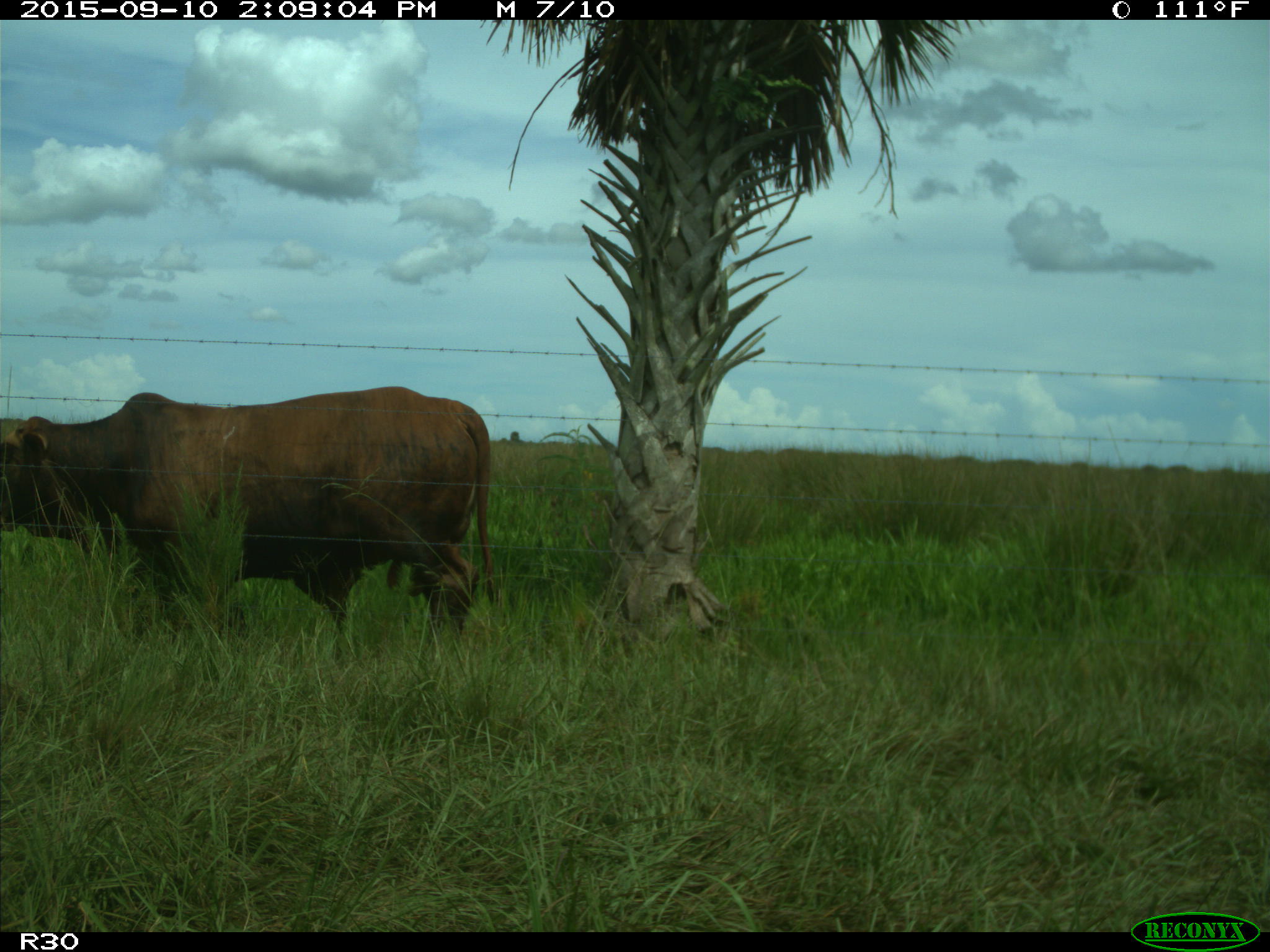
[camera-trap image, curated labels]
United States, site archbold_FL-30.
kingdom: Animalia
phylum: Chordata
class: Mammalia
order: Artiodactyla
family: Bovidae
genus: Bos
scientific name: Bos taurus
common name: domestic cow